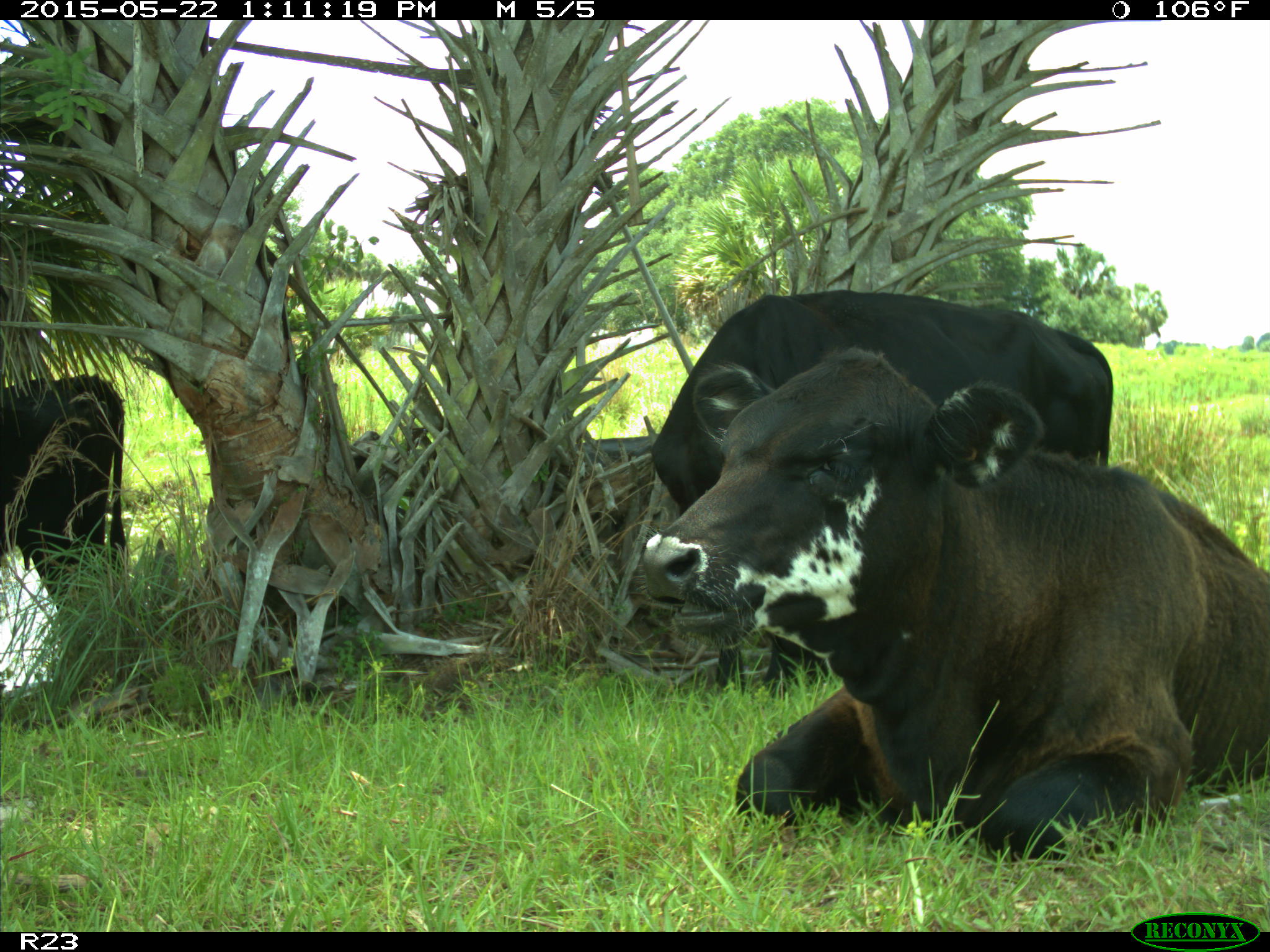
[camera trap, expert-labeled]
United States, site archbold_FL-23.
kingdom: Animalia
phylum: Chordata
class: Mammalia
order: Artiodactyla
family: Bovidae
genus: Bos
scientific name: Bos taurus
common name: domestic cow